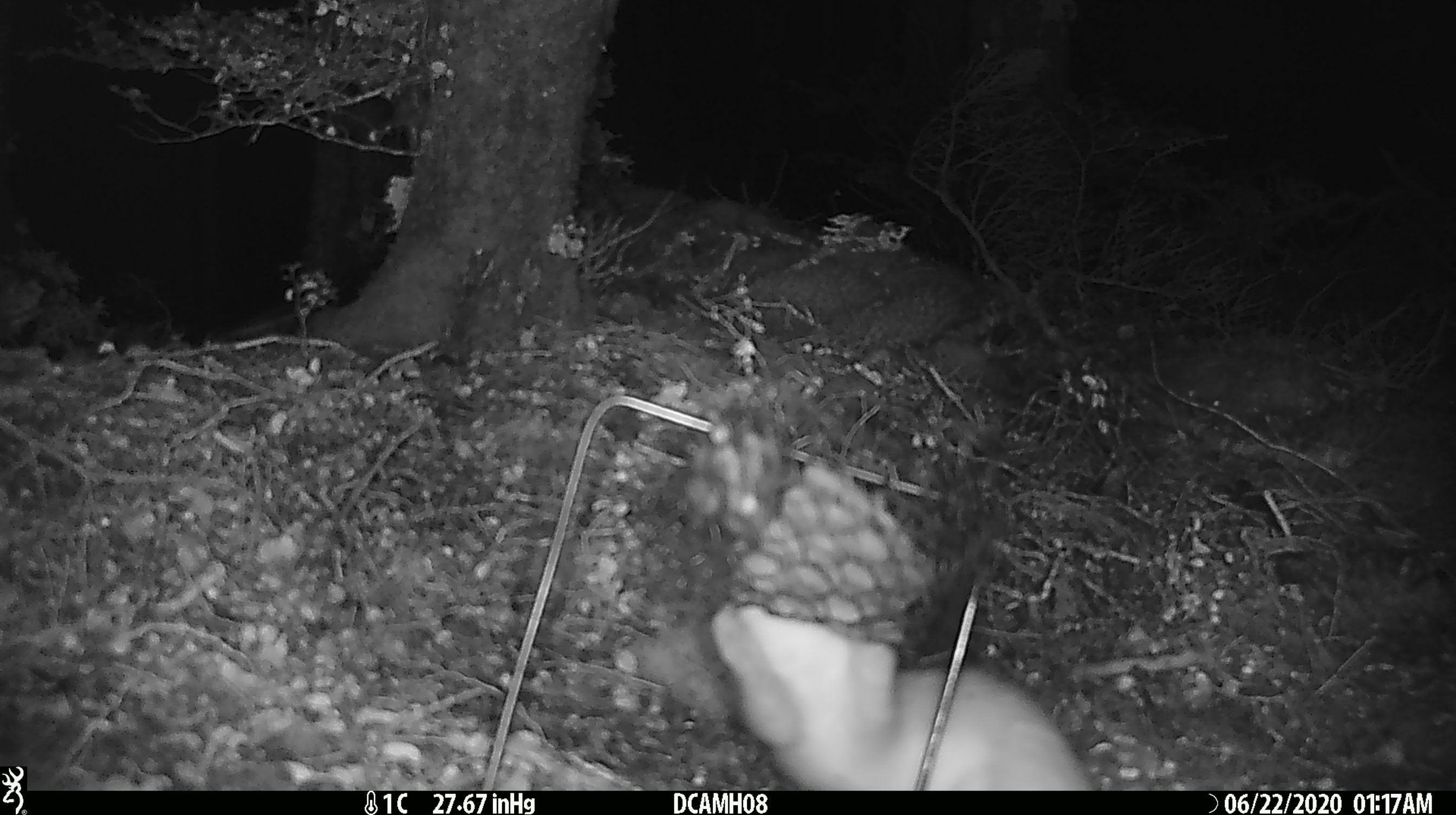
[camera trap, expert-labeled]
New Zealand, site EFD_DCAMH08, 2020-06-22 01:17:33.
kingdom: Animalia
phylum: Chordata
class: Mammalia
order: Carnivora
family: Mustelidae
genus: Mustela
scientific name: Mustela erminea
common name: stoat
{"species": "stoat (Mustela erminea)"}